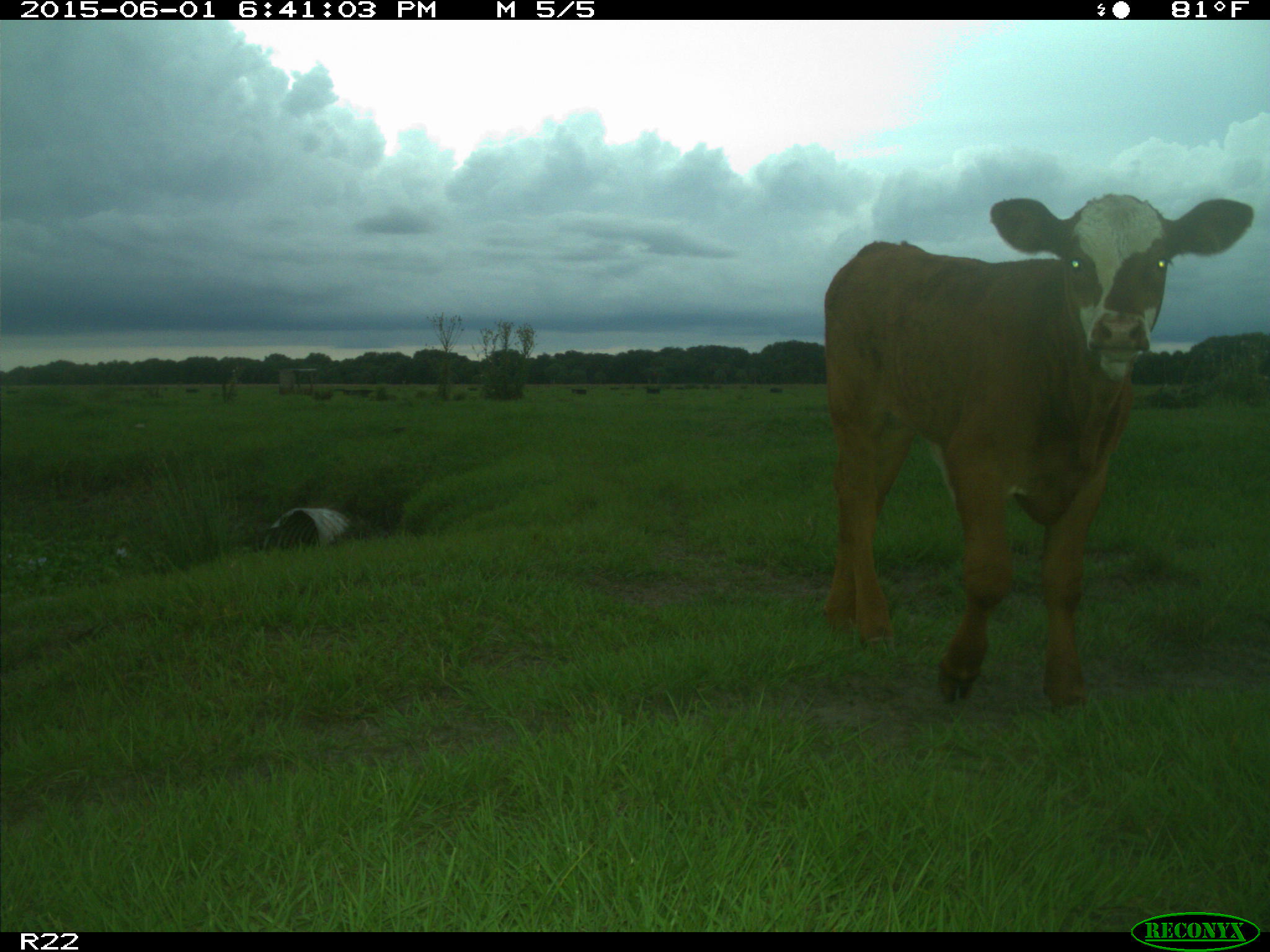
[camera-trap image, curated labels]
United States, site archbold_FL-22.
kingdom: Animalia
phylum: Chordata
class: Mammalia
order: Artiodactyla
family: Bovidae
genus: Bos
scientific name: Bos taurus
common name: domestic cow